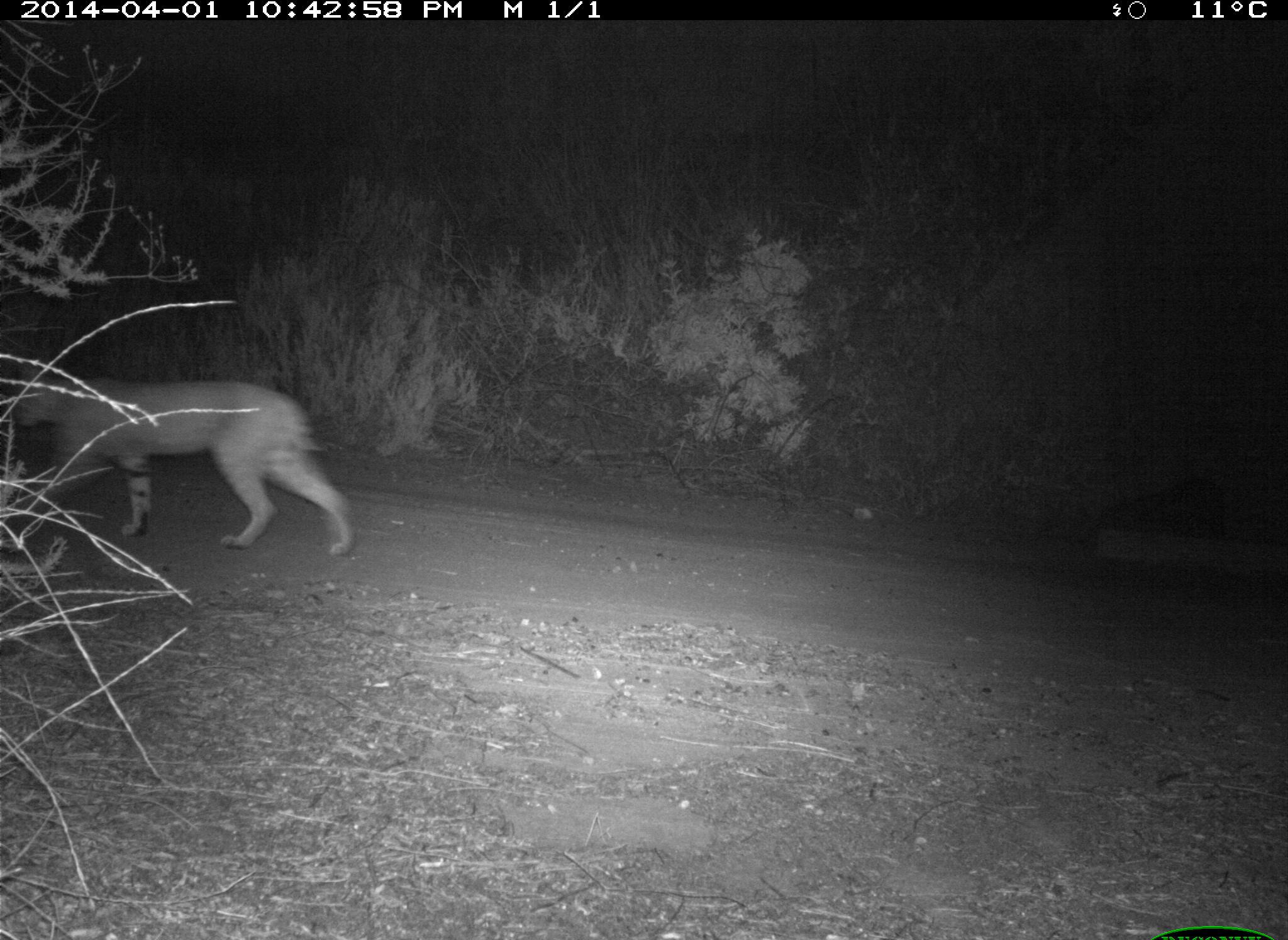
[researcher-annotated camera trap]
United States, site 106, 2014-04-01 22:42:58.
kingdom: Animalia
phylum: Chordata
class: Mammalia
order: Carnivora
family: Felidae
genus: Lynx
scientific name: Lynx rufus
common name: bobcat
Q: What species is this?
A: Bobcat (Lynx rufus).